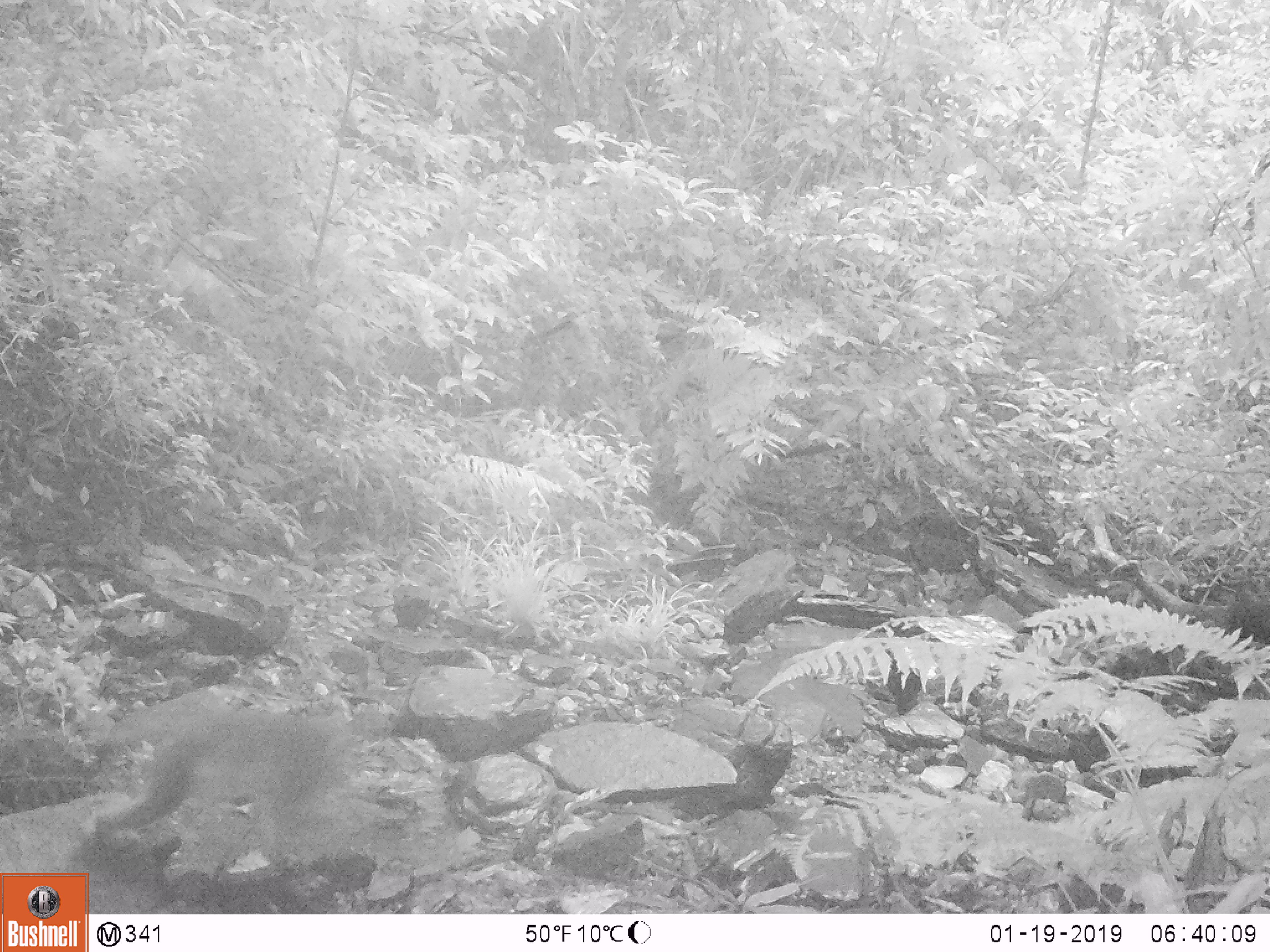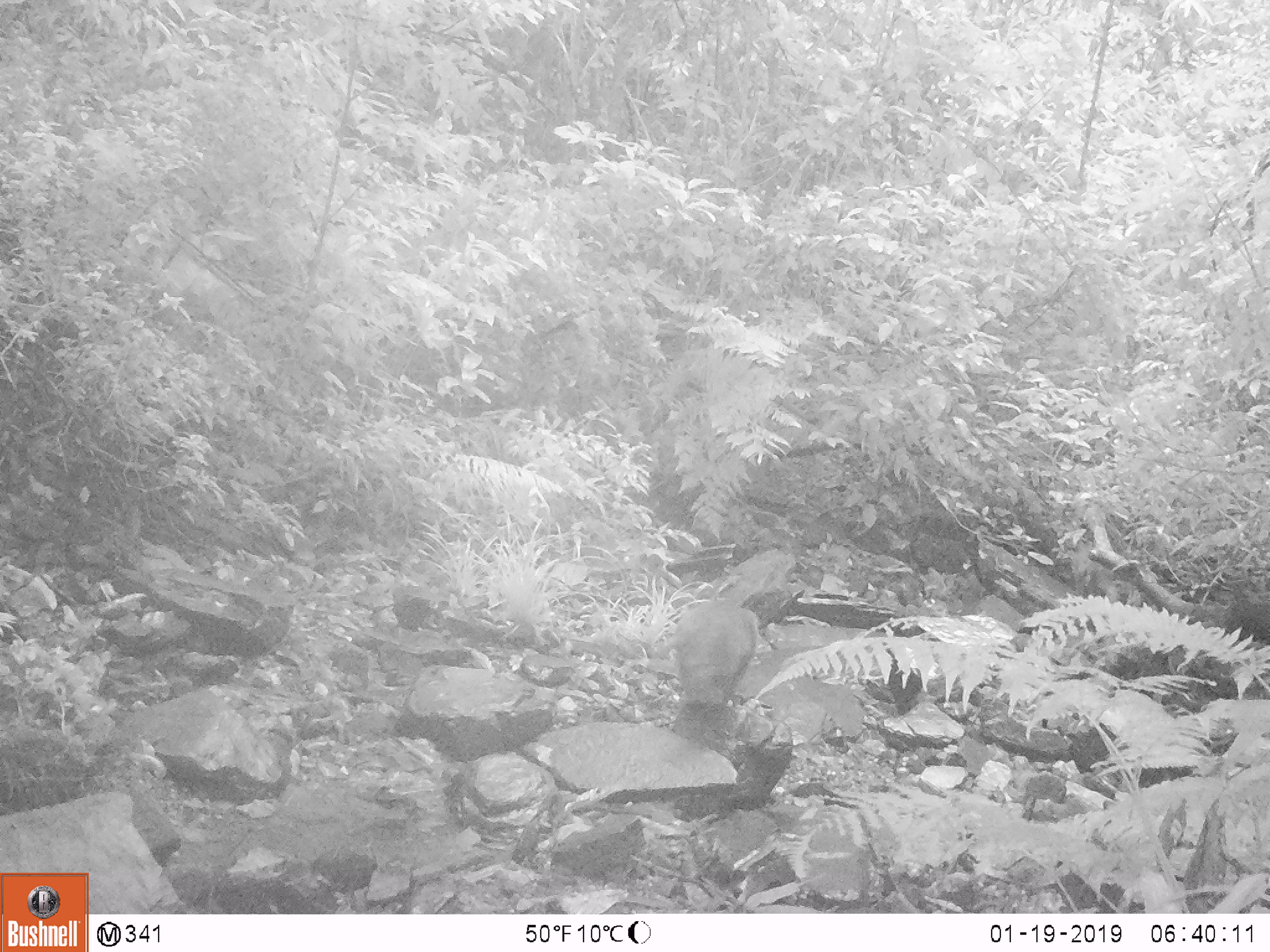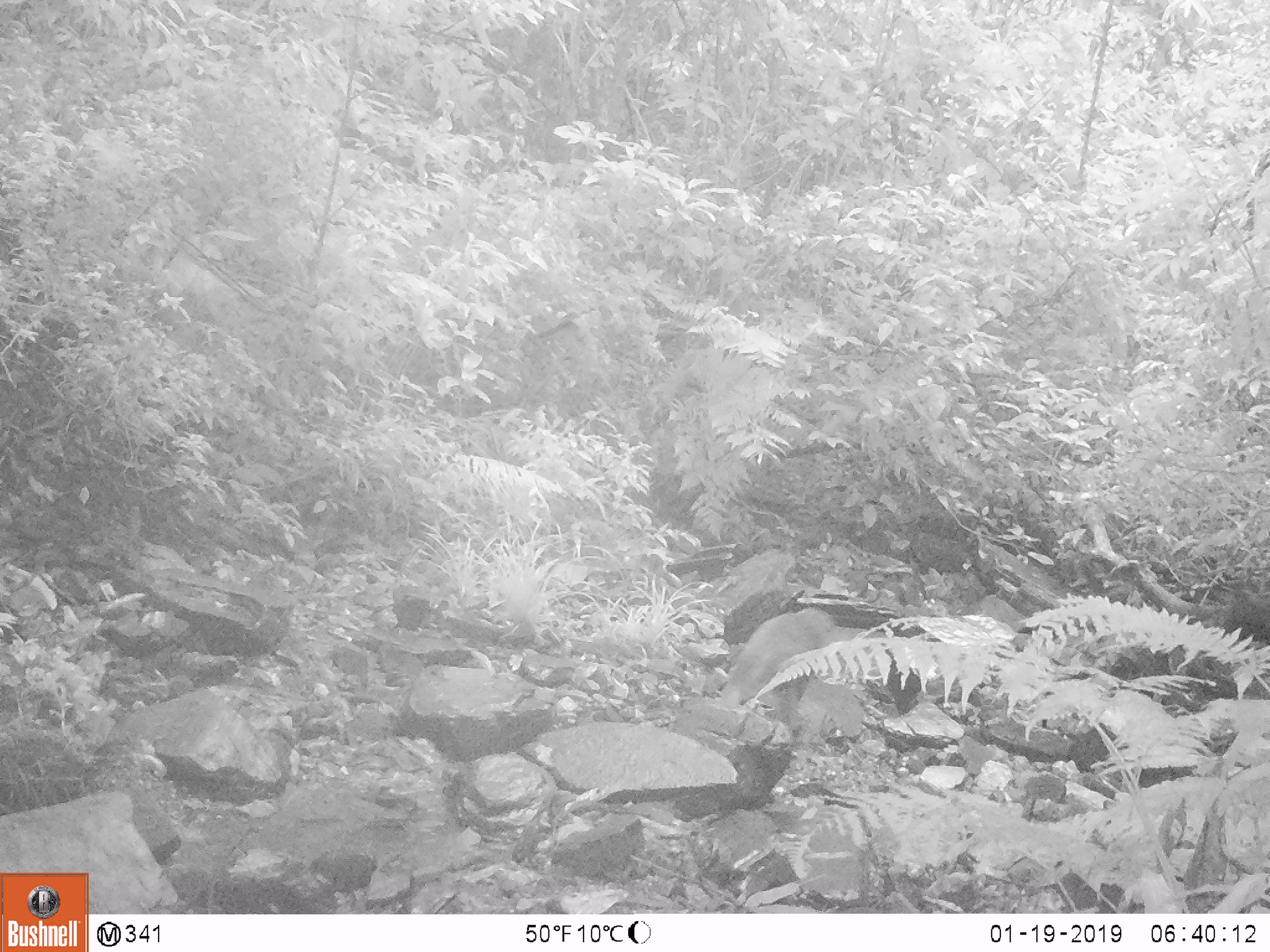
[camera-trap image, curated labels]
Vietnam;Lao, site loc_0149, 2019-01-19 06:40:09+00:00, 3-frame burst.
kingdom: Animalia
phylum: Chordata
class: Mammalia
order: Primates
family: Cercopithecidae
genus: Macaca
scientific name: Macaca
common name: macaques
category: assam or rhesus macaque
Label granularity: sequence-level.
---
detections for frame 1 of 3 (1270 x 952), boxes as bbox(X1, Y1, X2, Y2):
assam or rhesus macaque: bbox(89, 688, 355, 868)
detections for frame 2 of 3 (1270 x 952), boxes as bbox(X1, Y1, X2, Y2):
assam or rhesus macaque: bbox(671, 598, 760, 709)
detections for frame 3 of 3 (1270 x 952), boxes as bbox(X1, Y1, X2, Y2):
assam or rhesus macaque: bbox(718, 606, 837, 719)